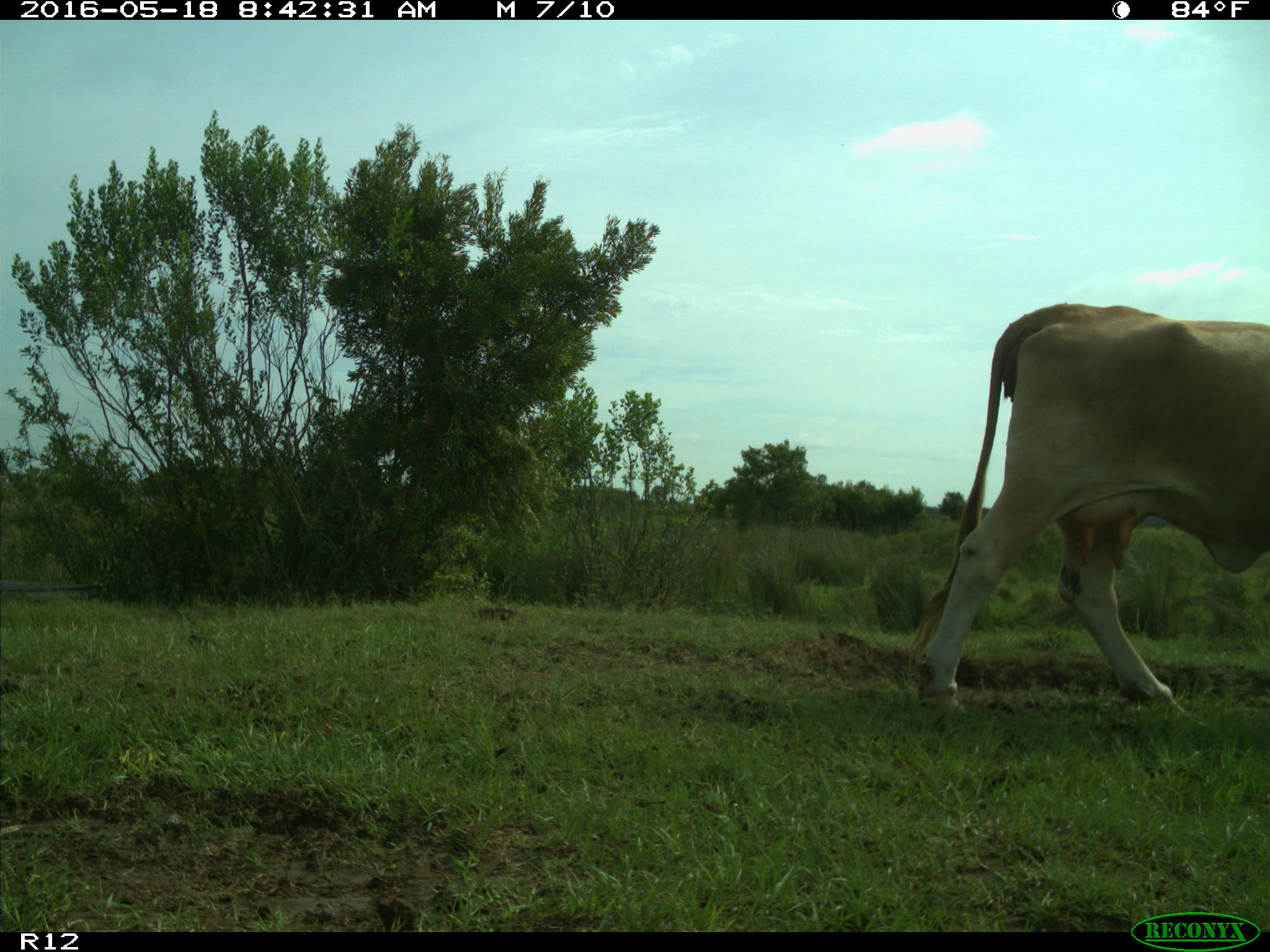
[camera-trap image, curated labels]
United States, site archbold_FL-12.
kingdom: Animalia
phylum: Chordata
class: Mammalia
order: Artiodactyla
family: Bovidae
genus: Bos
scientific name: Bos taurus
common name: domestic cow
Bos taurus (domestic cow).